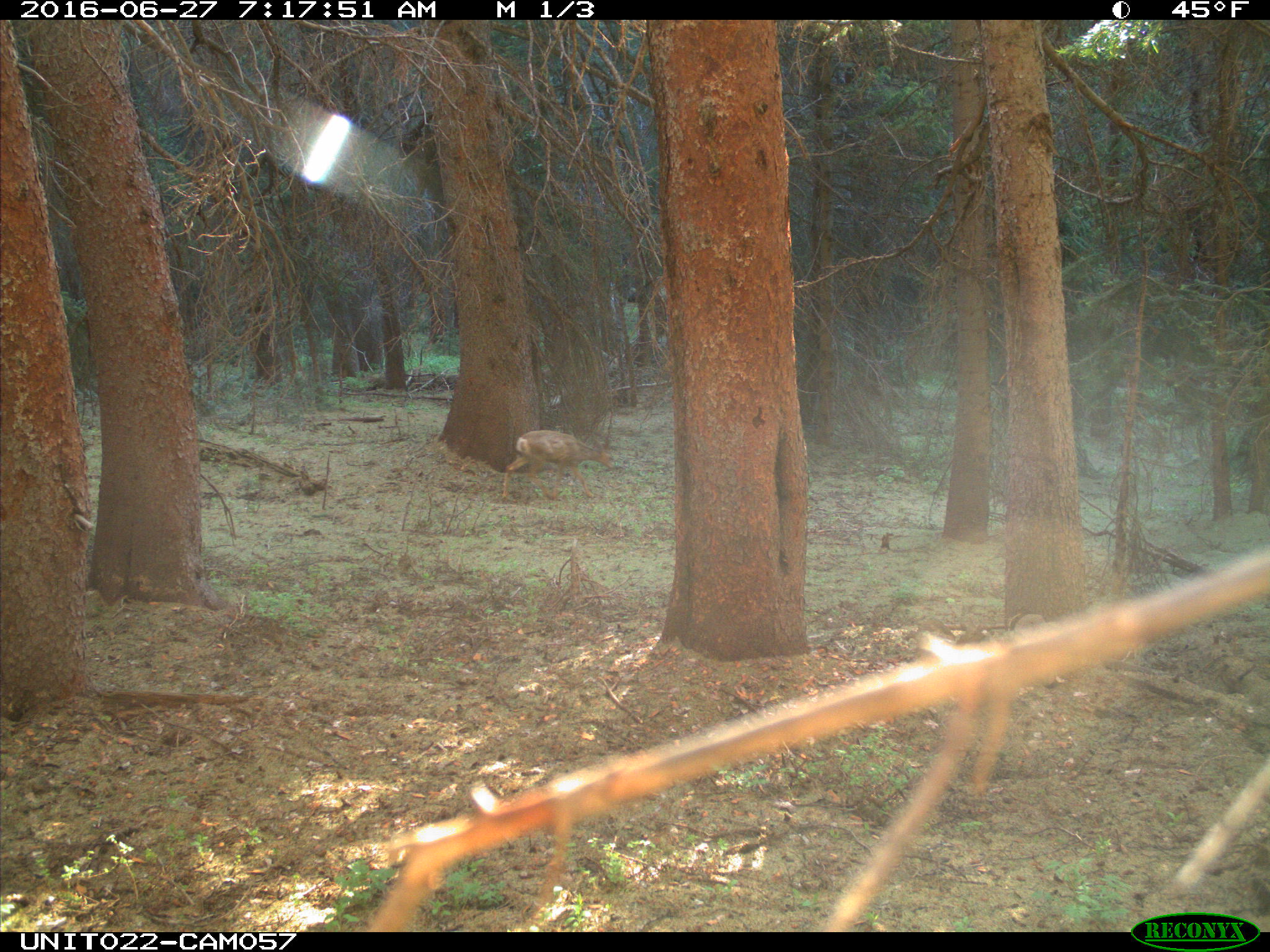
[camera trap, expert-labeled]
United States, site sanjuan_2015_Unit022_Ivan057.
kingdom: Animalia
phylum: Chordata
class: Mammalia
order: Artiodactyla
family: Cervidae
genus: Odocoileus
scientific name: Odocoileus hemionus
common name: mule deer